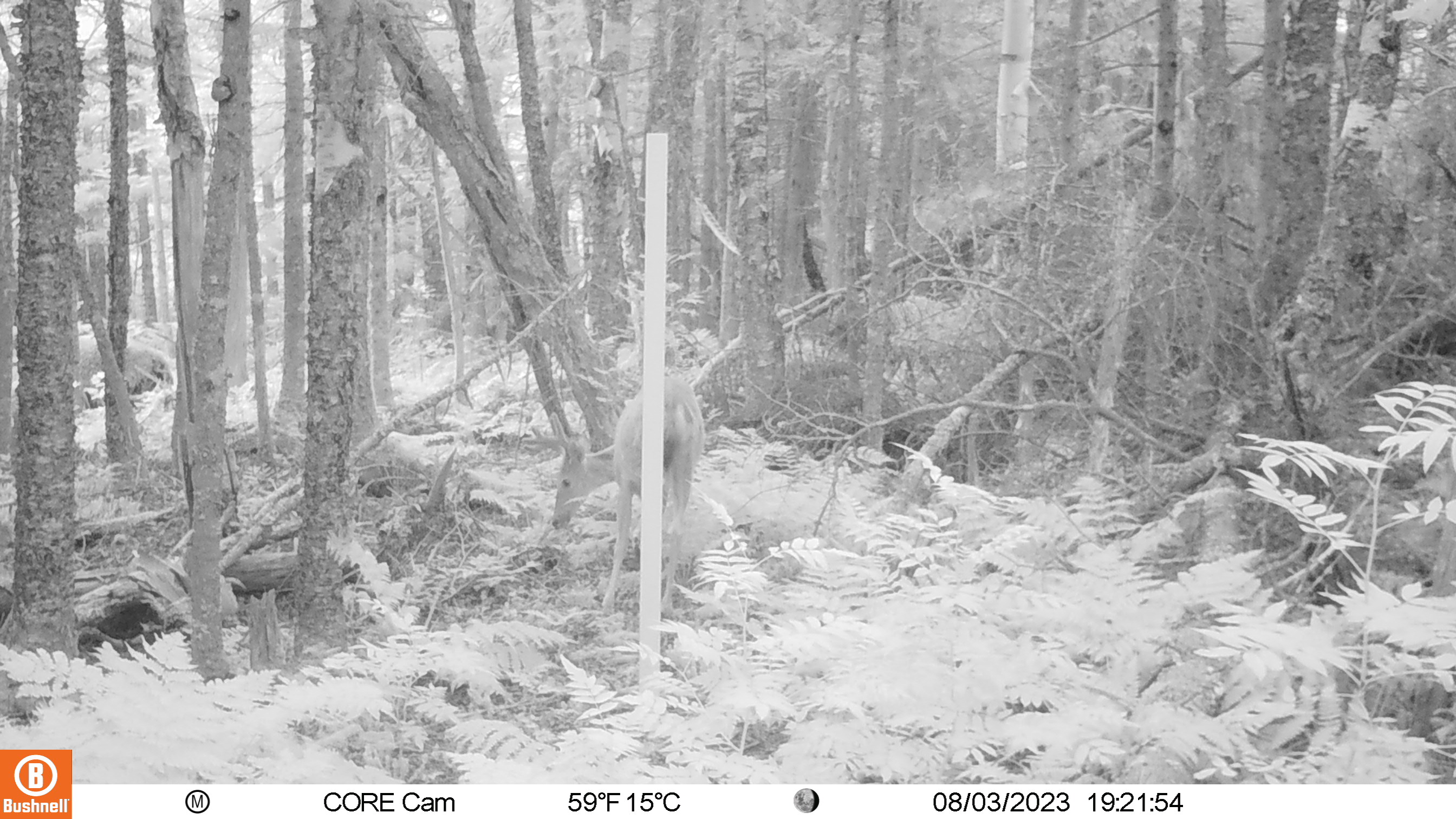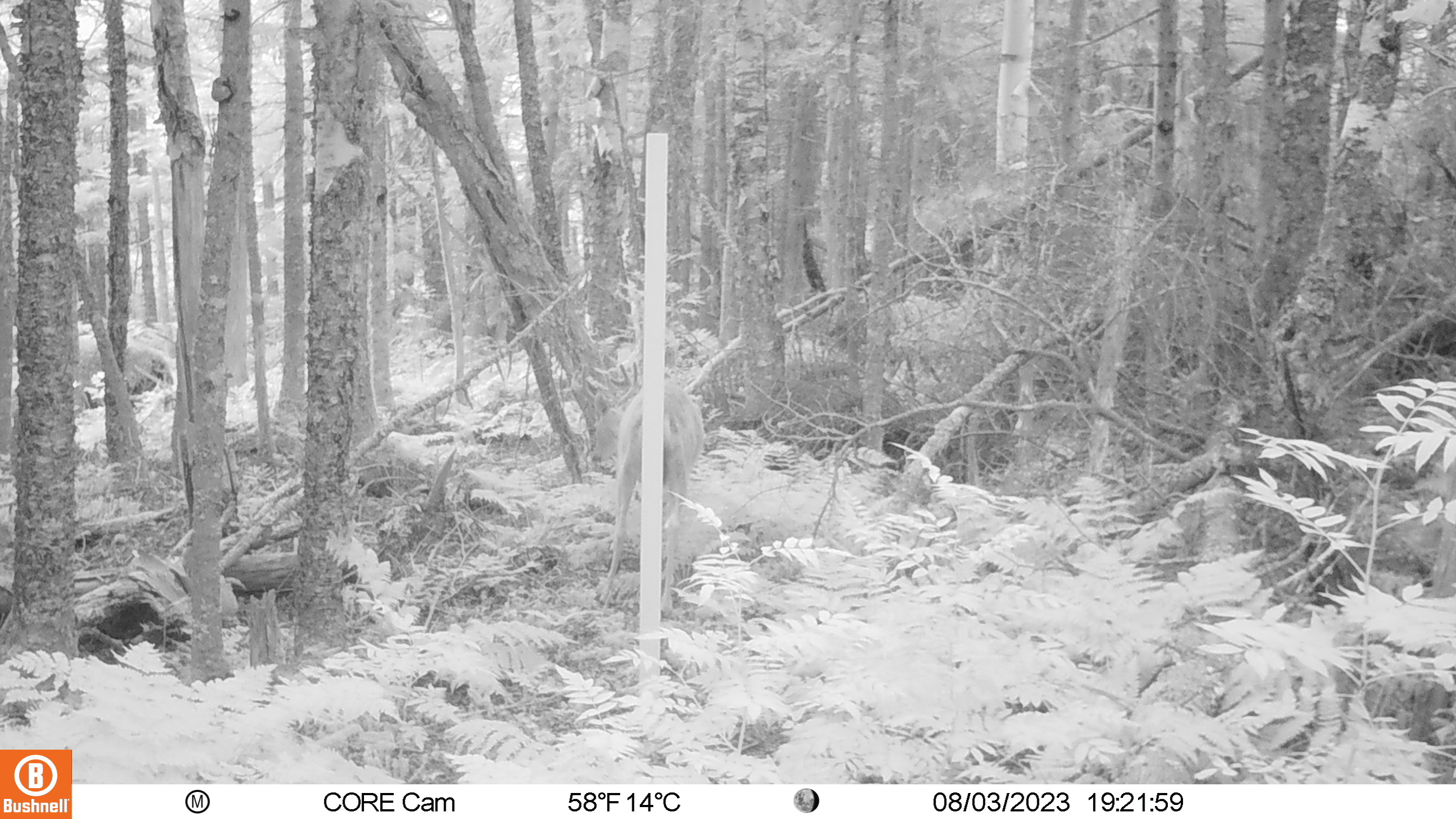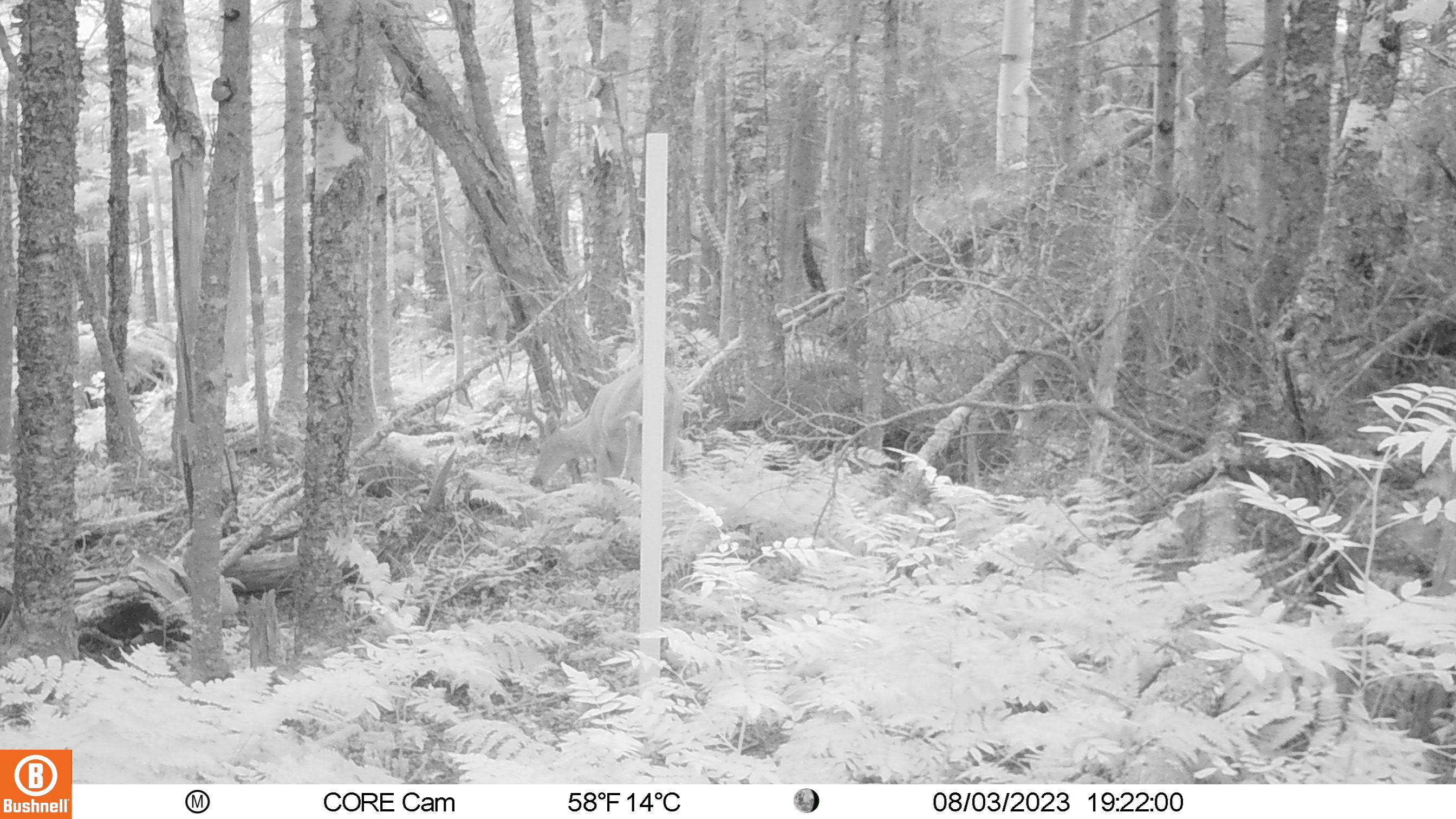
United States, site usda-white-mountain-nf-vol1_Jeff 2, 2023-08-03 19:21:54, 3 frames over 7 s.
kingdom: Animalia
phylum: Chordata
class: Mammalia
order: Artiodactyla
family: Cervidae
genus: Odocoileus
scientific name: Odocoileus virginianus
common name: white-tailed deer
White-tailed deer (Odocoileus virginianus).